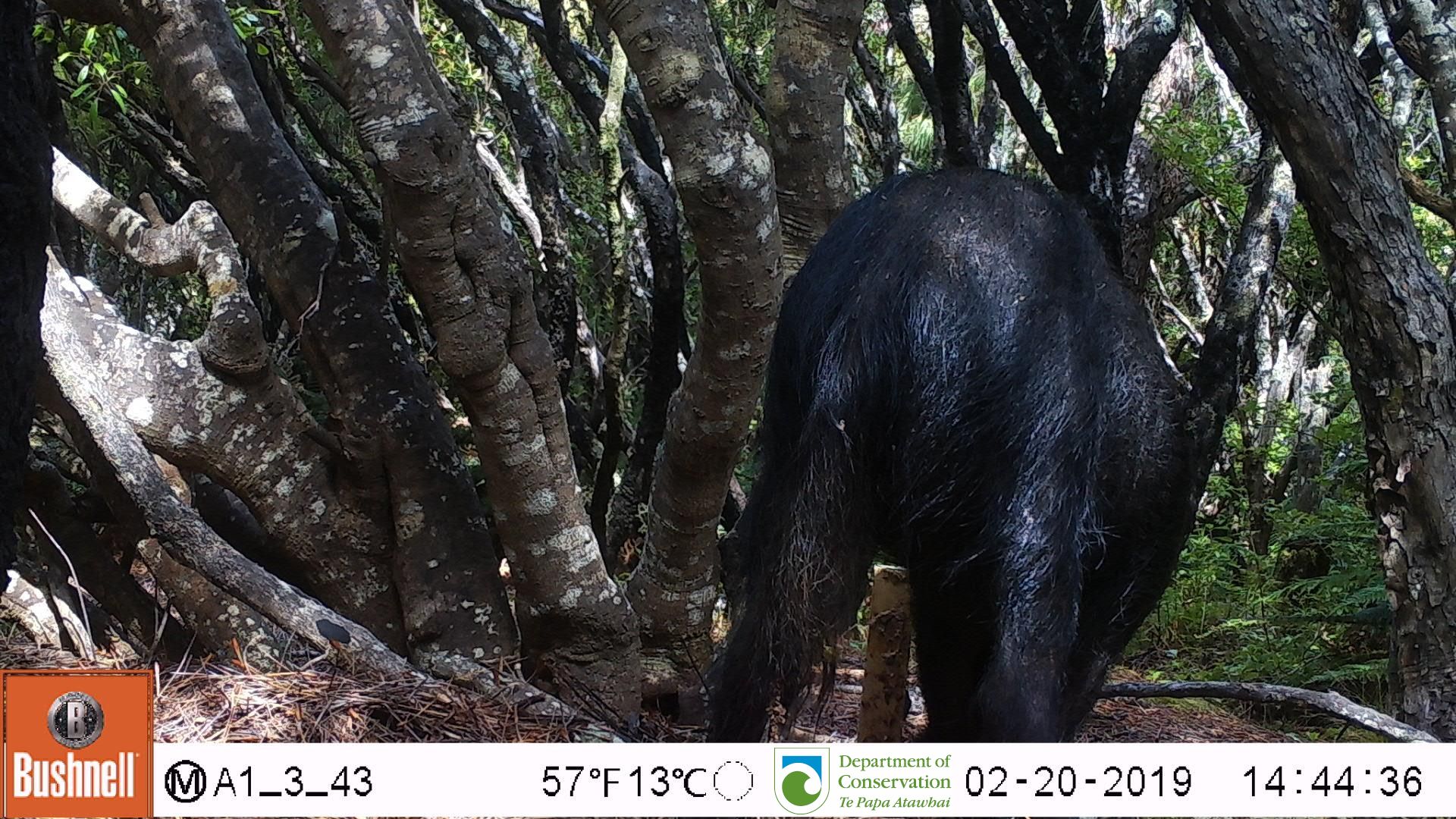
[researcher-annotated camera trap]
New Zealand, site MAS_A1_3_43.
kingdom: Animalia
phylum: Chordata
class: Mammalia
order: Artiodactyla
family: Suidae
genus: Sus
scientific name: Sus scrofa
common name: pig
Pig (Sus scrofa).